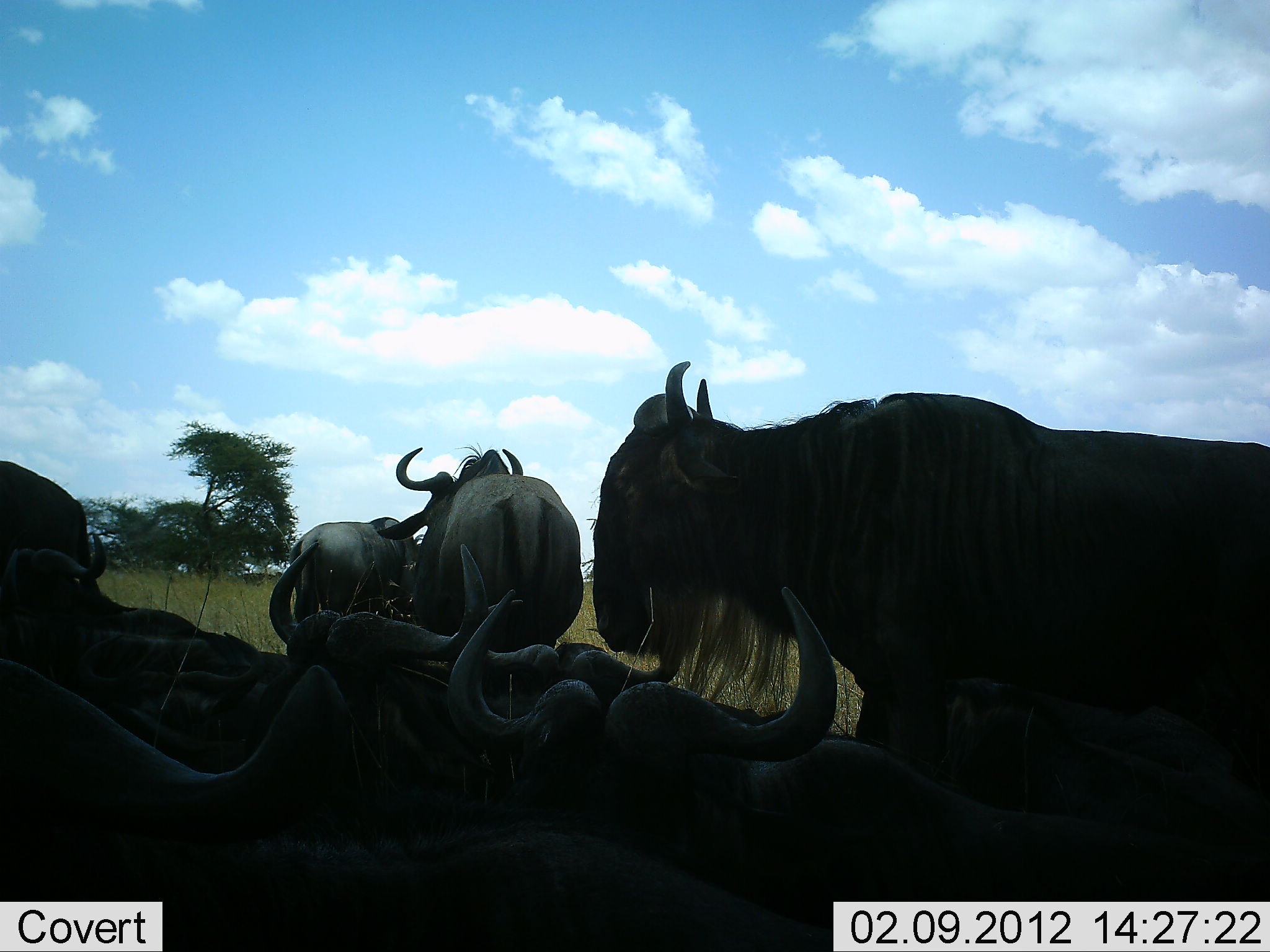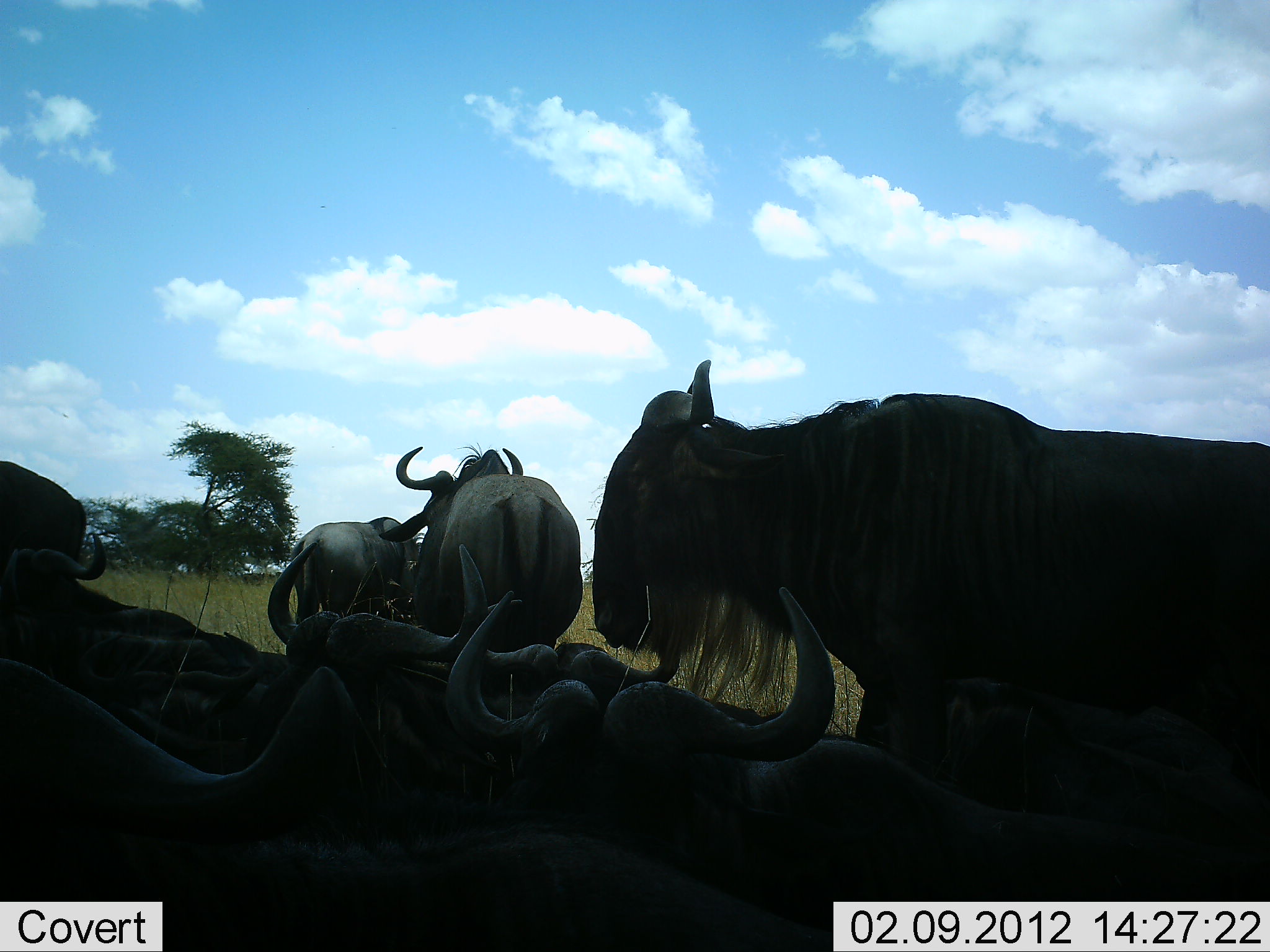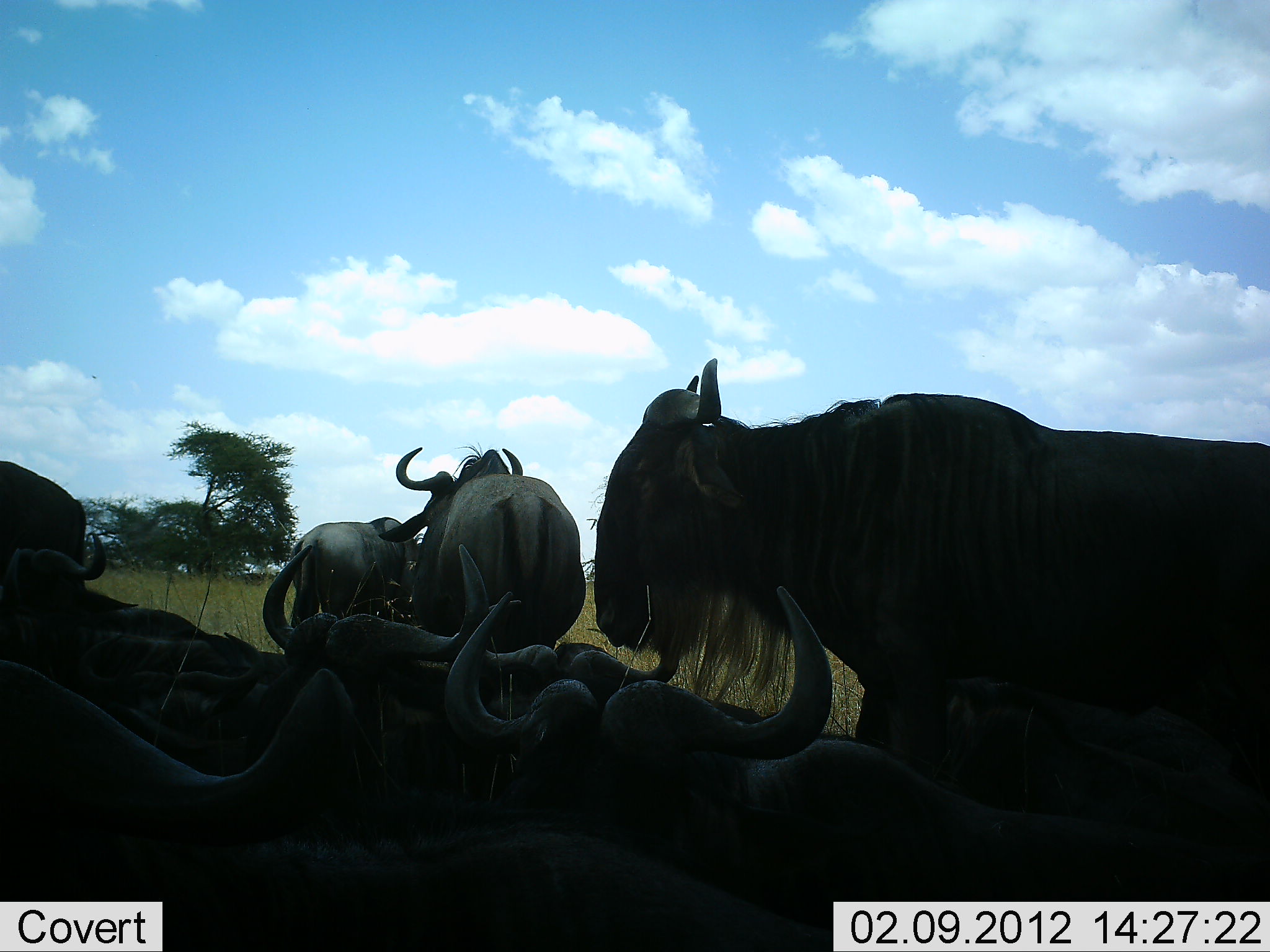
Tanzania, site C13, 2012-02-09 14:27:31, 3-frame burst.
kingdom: Animalia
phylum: Chordata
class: Mammalia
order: Artiodactyla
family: Bovidae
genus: Connochaetes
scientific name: Connochaetes taurinus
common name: blue wildebeest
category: wildebeest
Wildebeest (blue wildebeest) (Connochaetes taurinus), count 8. Behavior (volunteer vote fractions): standing 68%, resting 90%, moving 0%, interacting 0%. Young present (vote fraction): 6%. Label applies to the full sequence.